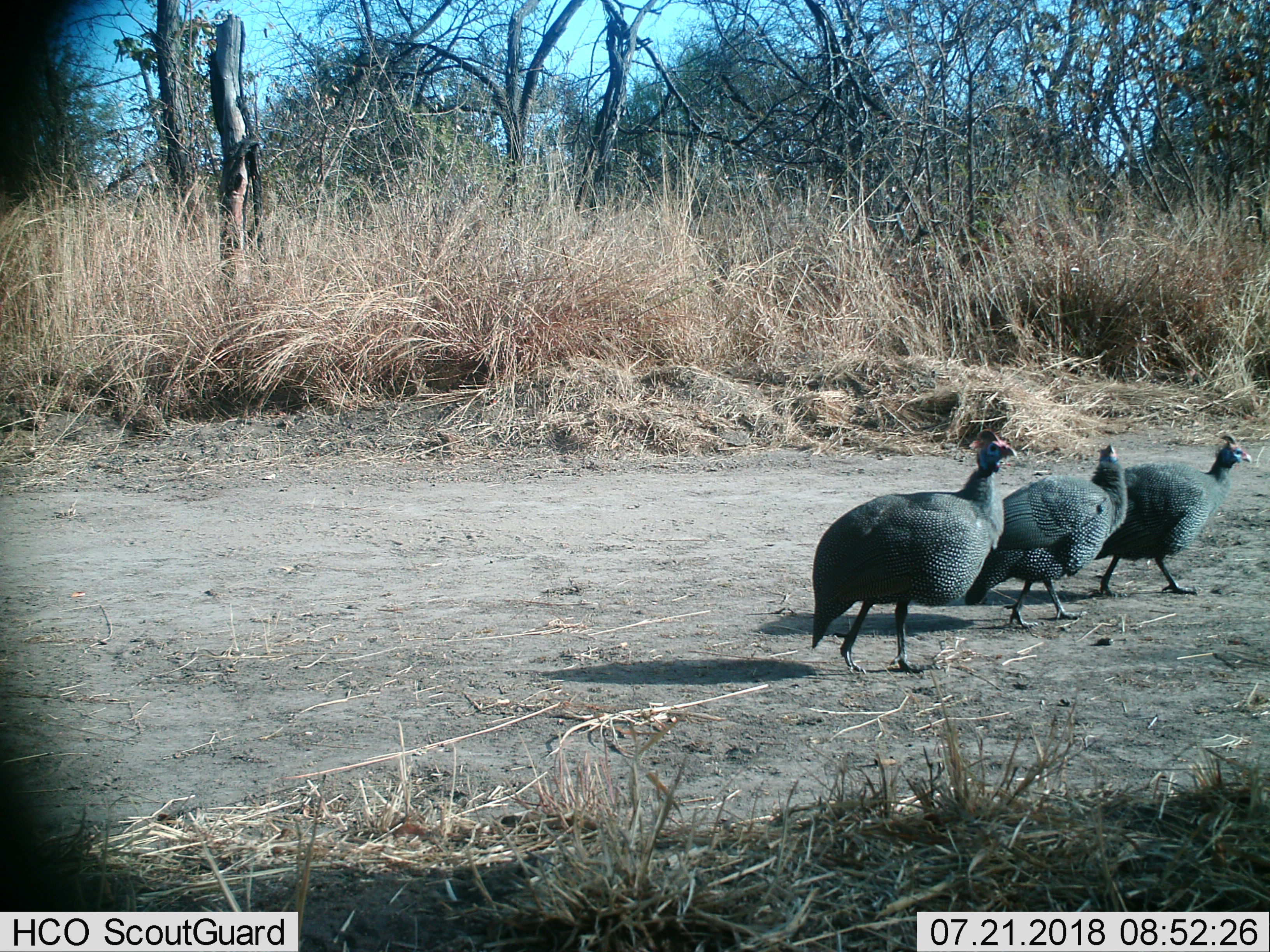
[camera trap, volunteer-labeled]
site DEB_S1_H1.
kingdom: Animalia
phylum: Chordata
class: Aves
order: Galliformes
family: Numididae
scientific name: Numididae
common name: guineafowl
Guineafowl (Numididae), count 3. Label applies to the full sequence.